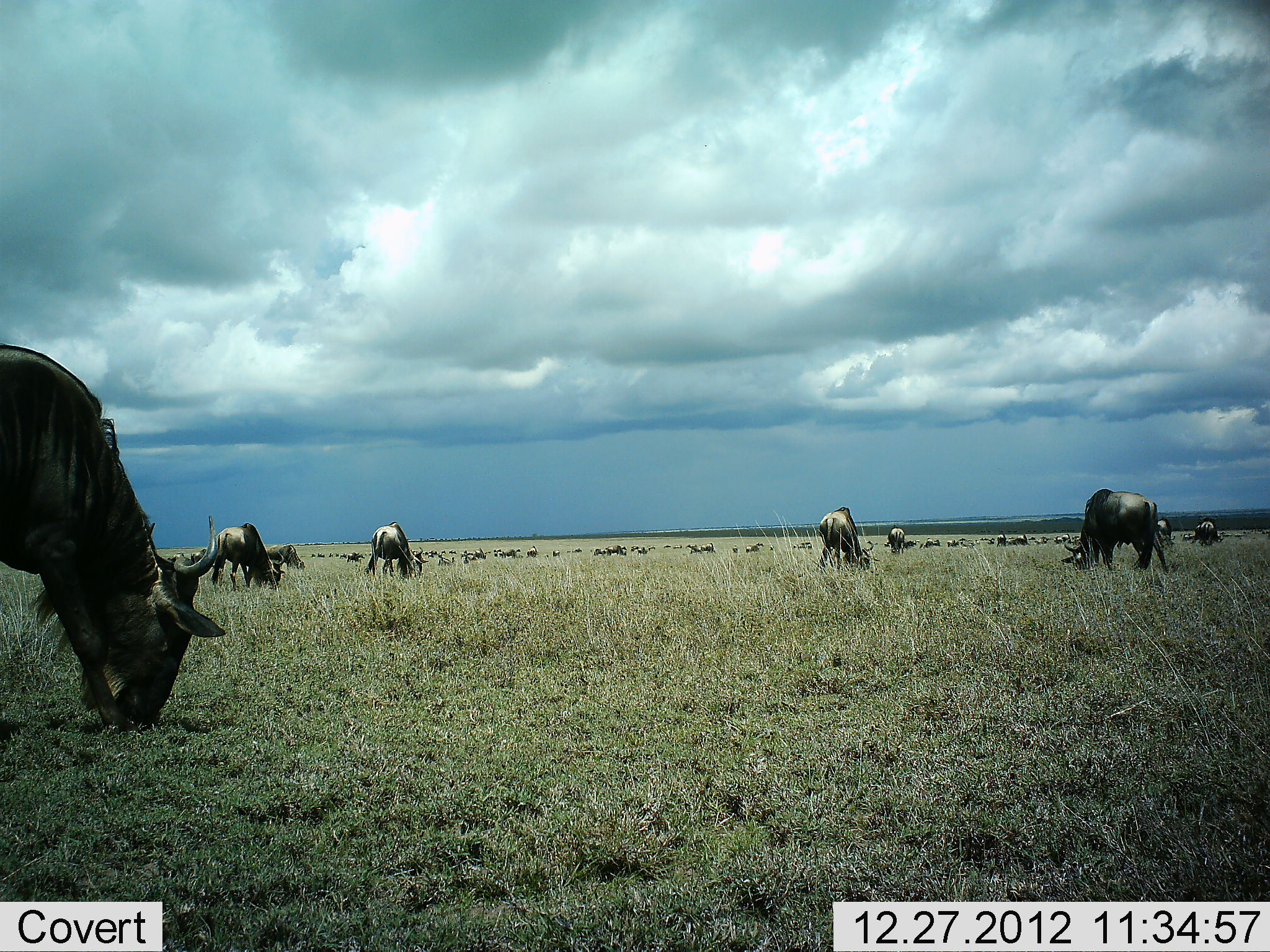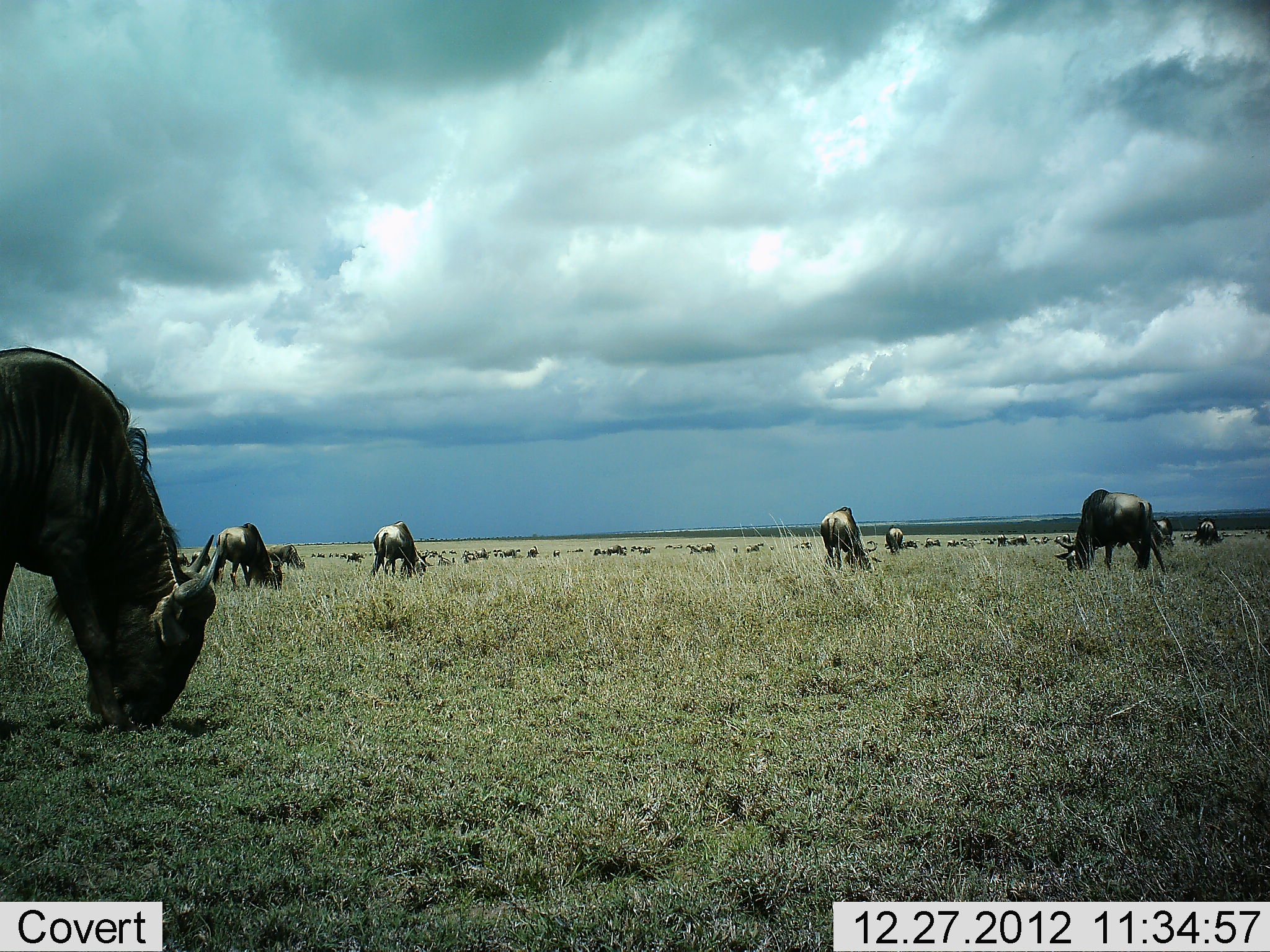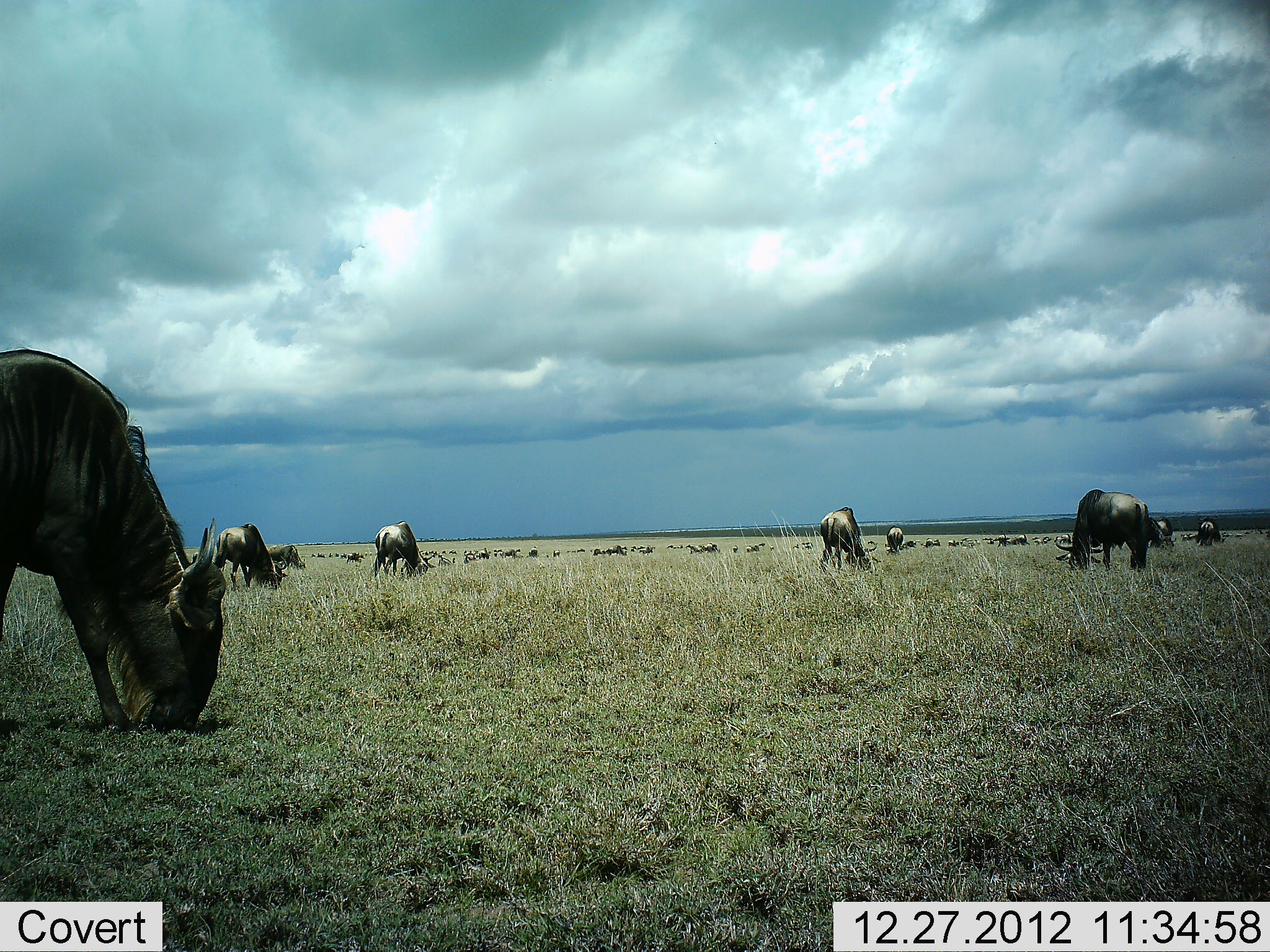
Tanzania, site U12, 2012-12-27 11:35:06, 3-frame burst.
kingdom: Animalia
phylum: Chordata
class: Mammalia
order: Artiodactyla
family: Bovidae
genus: Connochaetes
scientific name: Connochaetes taurinus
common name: blue wildebeest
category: wildebeest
Wildebeest (blue wildebeest) (Connochaetes taurinus), count 11-50. Behavior (volunteer vote fractions): standing 30%, resting 10%, moving 10%, interacting 0%. Young present (vote fraction): 0%. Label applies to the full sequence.